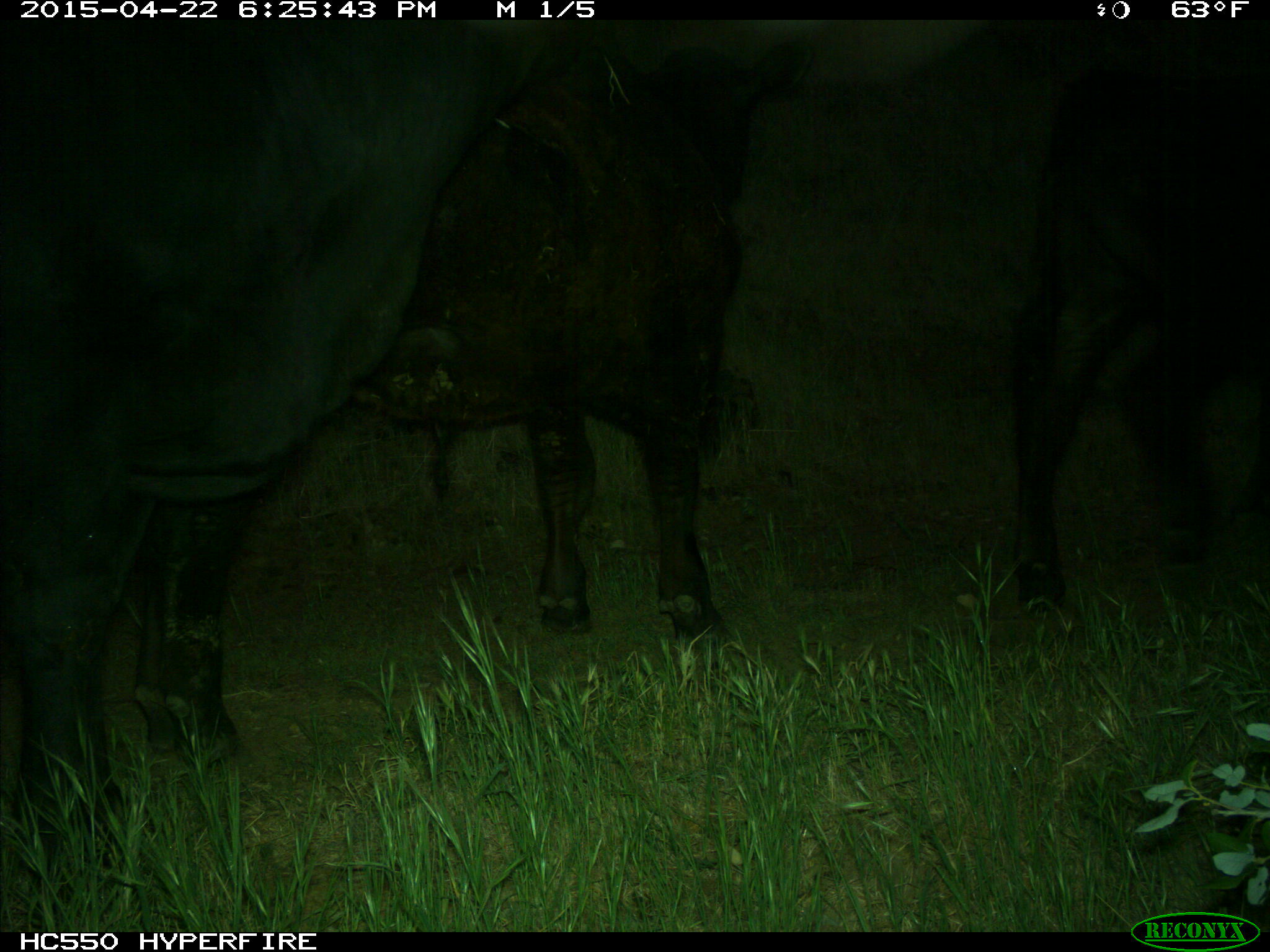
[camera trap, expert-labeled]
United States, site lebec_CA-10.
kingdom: Animalia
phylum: Chordata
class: Mammalia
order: Artiodactyla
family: Bovidae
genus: Bos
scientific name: Bos taurus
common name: domestic cow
Bos taurus (domestic cow).